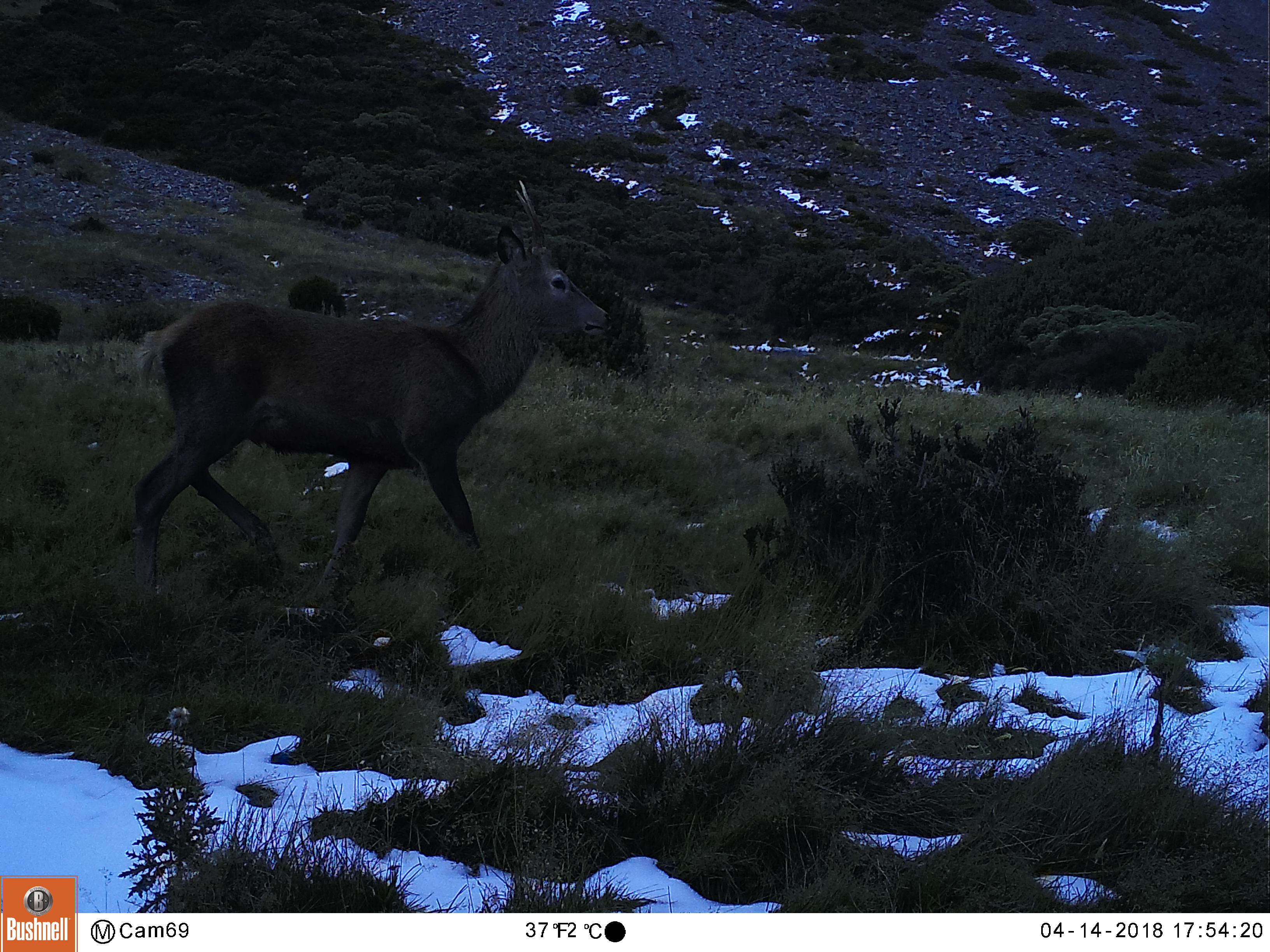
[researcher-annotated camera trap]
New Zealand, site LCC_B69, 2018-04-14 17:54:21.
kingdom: Animalia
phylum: Chordata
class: Mammalia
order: Artiodactyla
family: Cervidae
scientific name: Cervidae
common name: deer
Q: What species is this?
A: Deer (Cervidae).